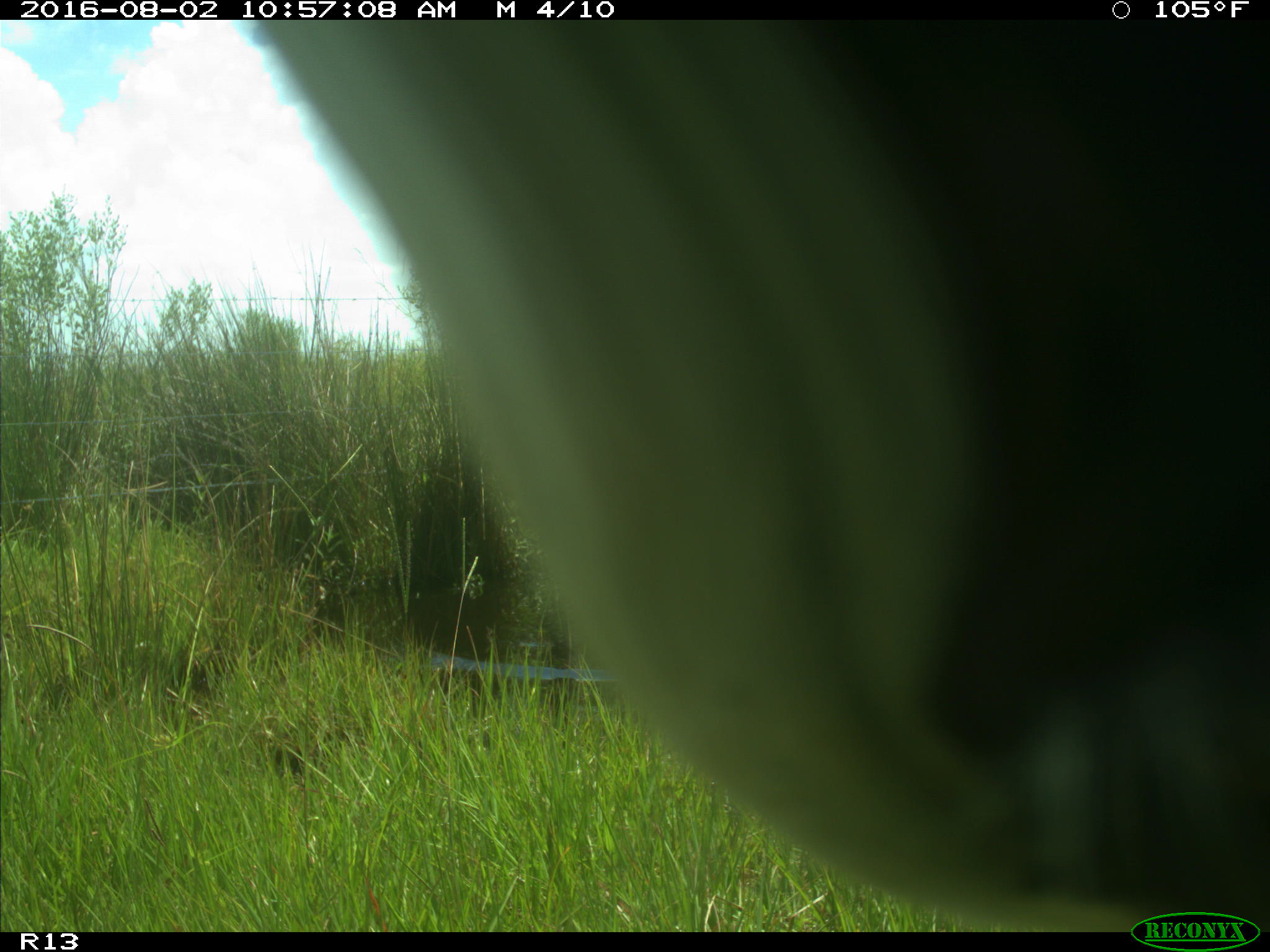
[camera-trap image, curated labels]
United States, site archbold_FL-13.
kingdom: Animalia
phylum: Chordata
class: Mammalia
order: Artiodactyla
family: Bovidae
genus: Bos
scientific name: Bos taurus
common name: domestic cow